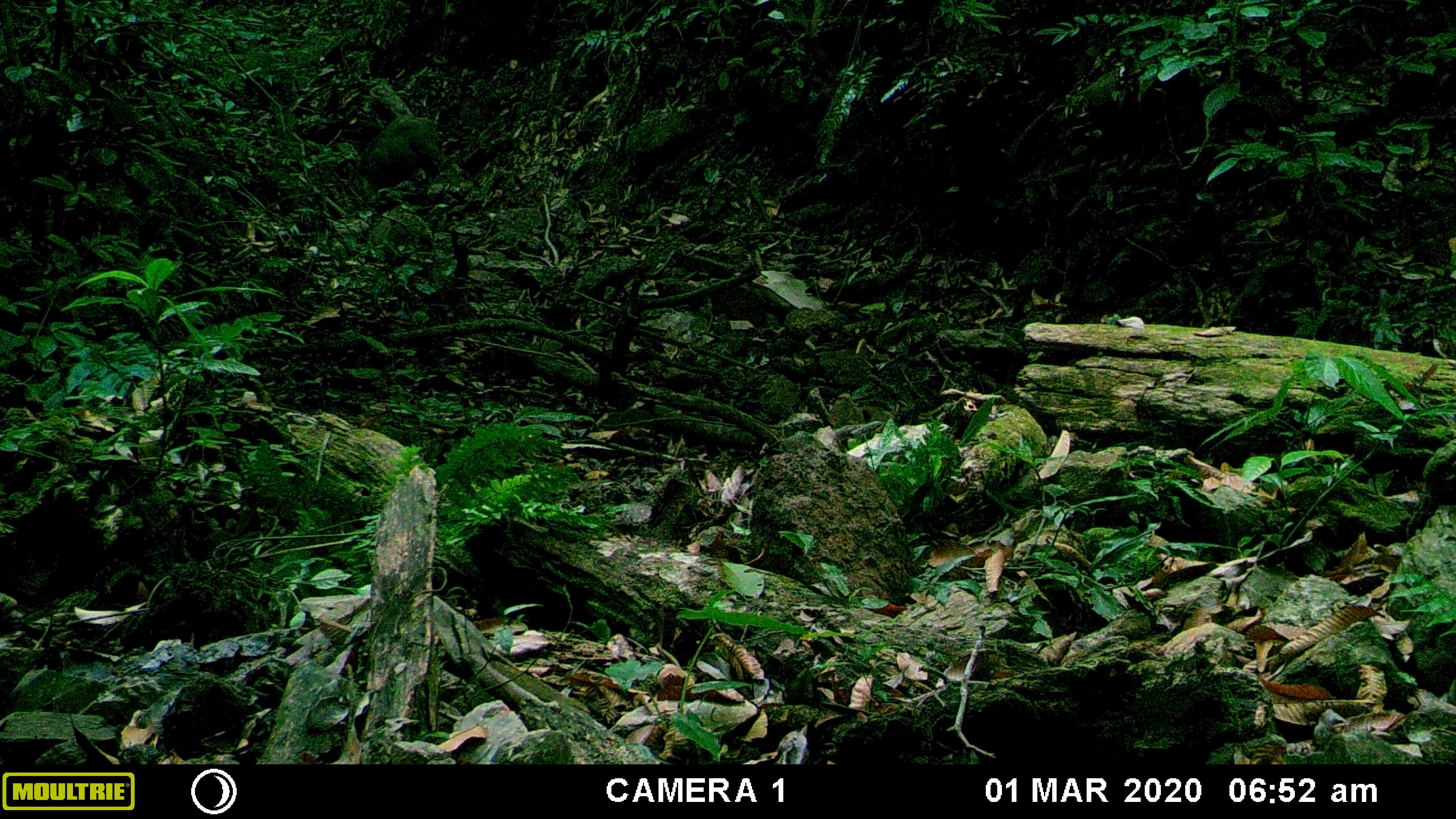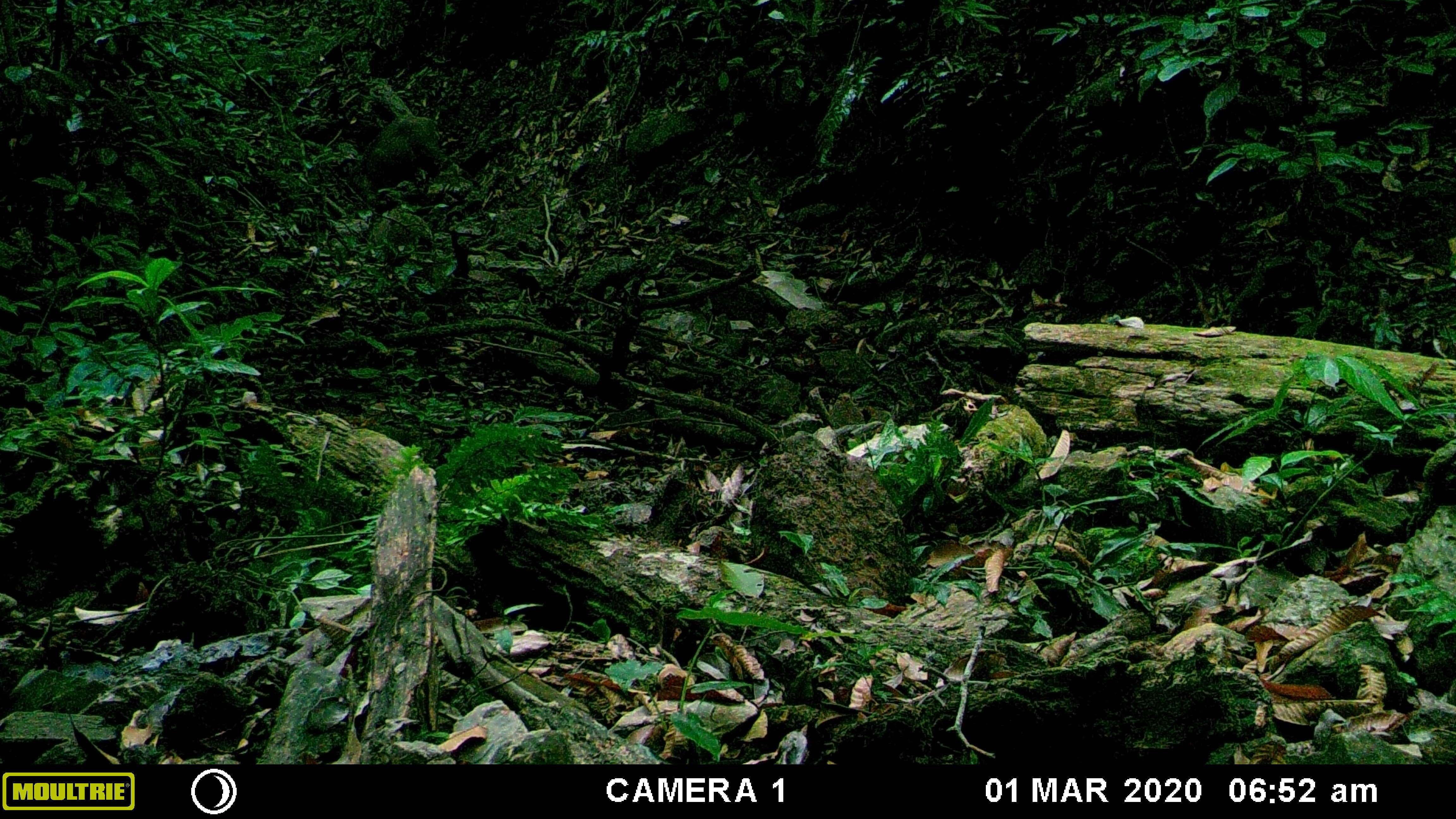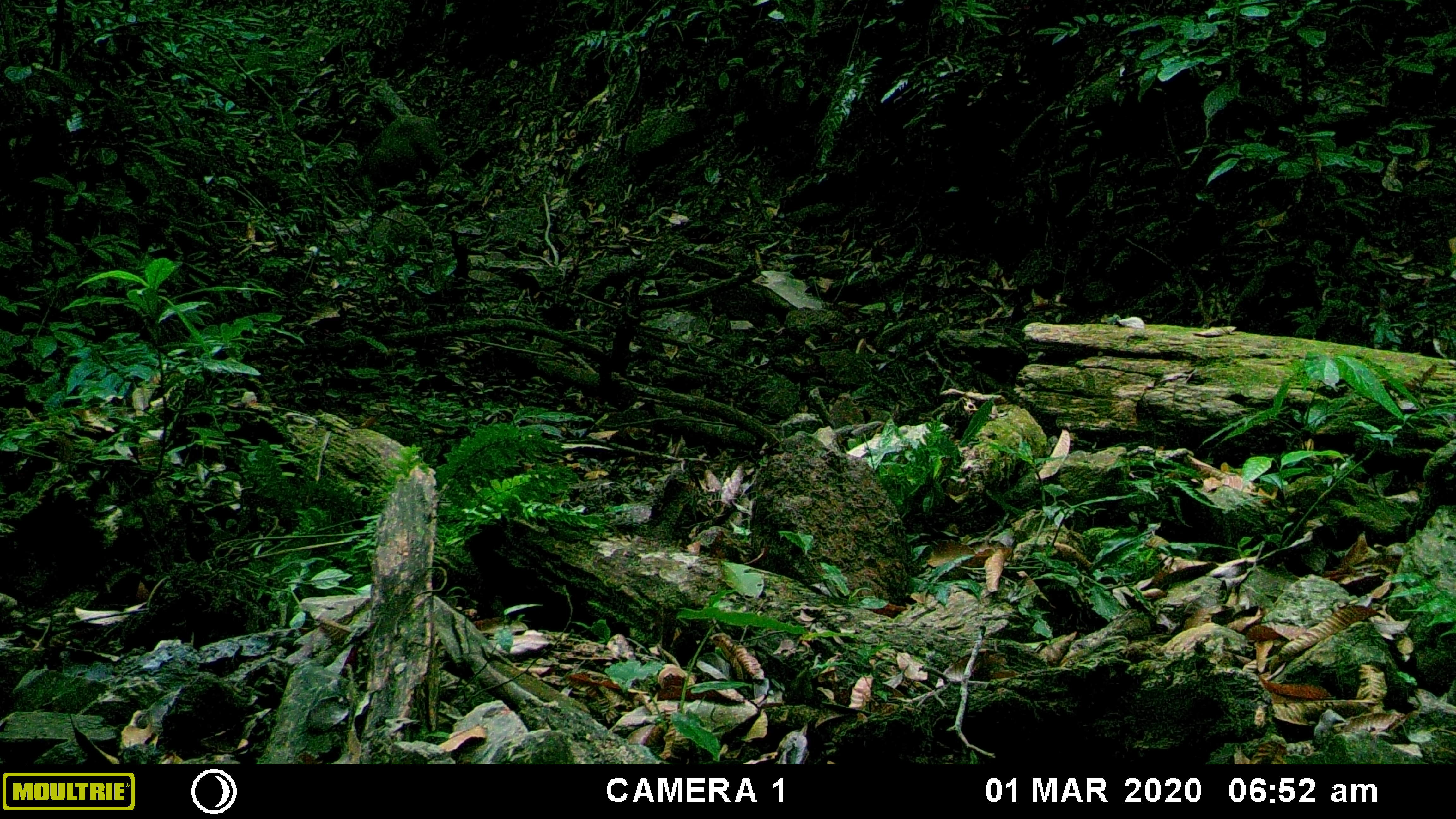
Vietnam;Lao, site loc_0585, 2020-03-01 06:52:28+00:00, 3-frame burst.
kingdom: Animalia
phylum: Chordata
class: Mammalia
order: Artiodactyla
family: Suidae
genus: Sus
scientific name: Sus scrofa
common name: eurasian wild pig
Eurasian wild pig (Sus scrofa). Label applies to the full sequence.